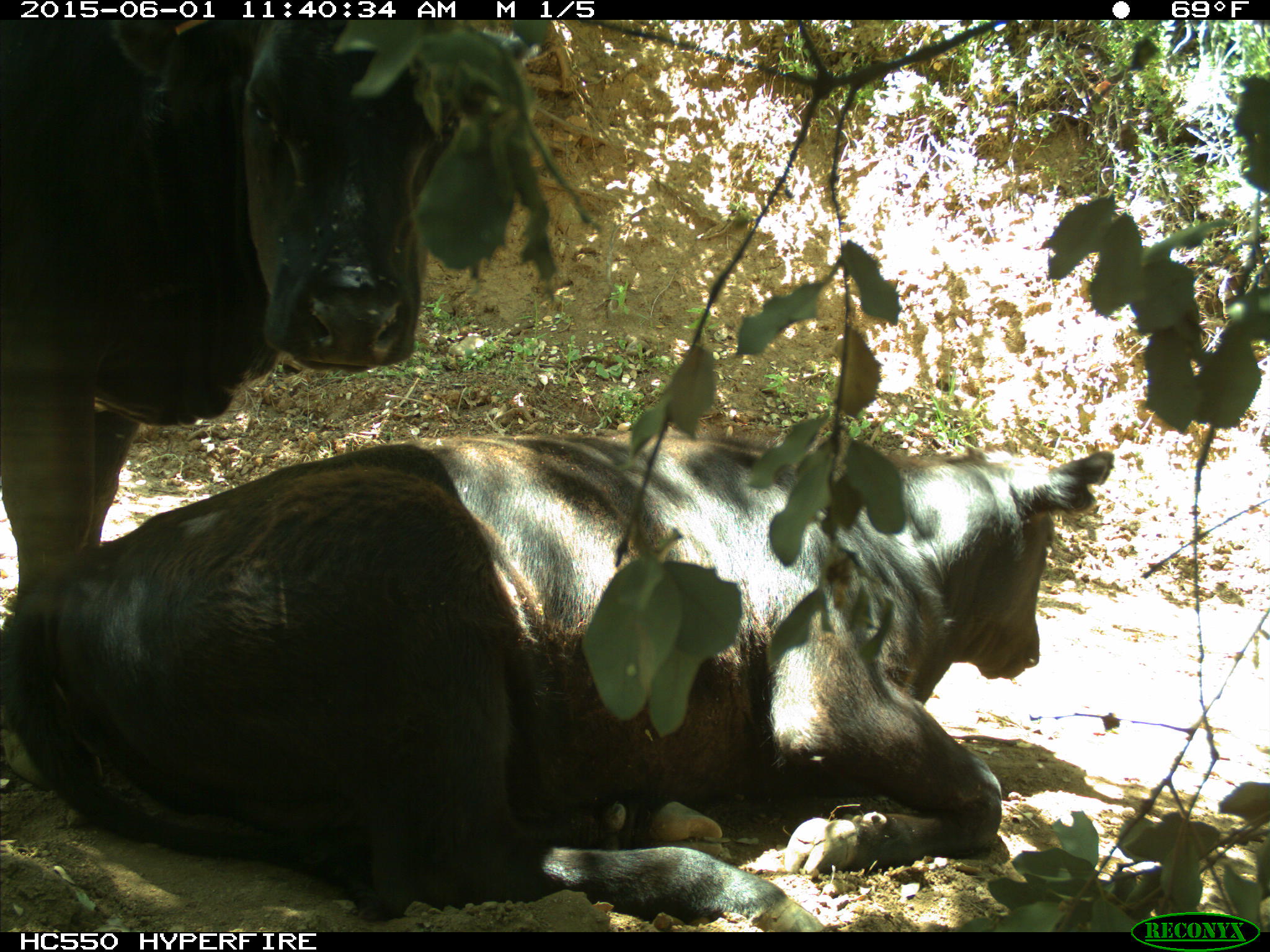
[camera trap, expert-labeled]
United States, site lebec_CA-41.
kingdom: Animalia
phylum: Chordata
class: Mammalia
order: Artiodactyla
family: Bovidae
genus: Bos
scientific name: Bos taurus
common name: domestic cow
Bos taurus (domestic cow).